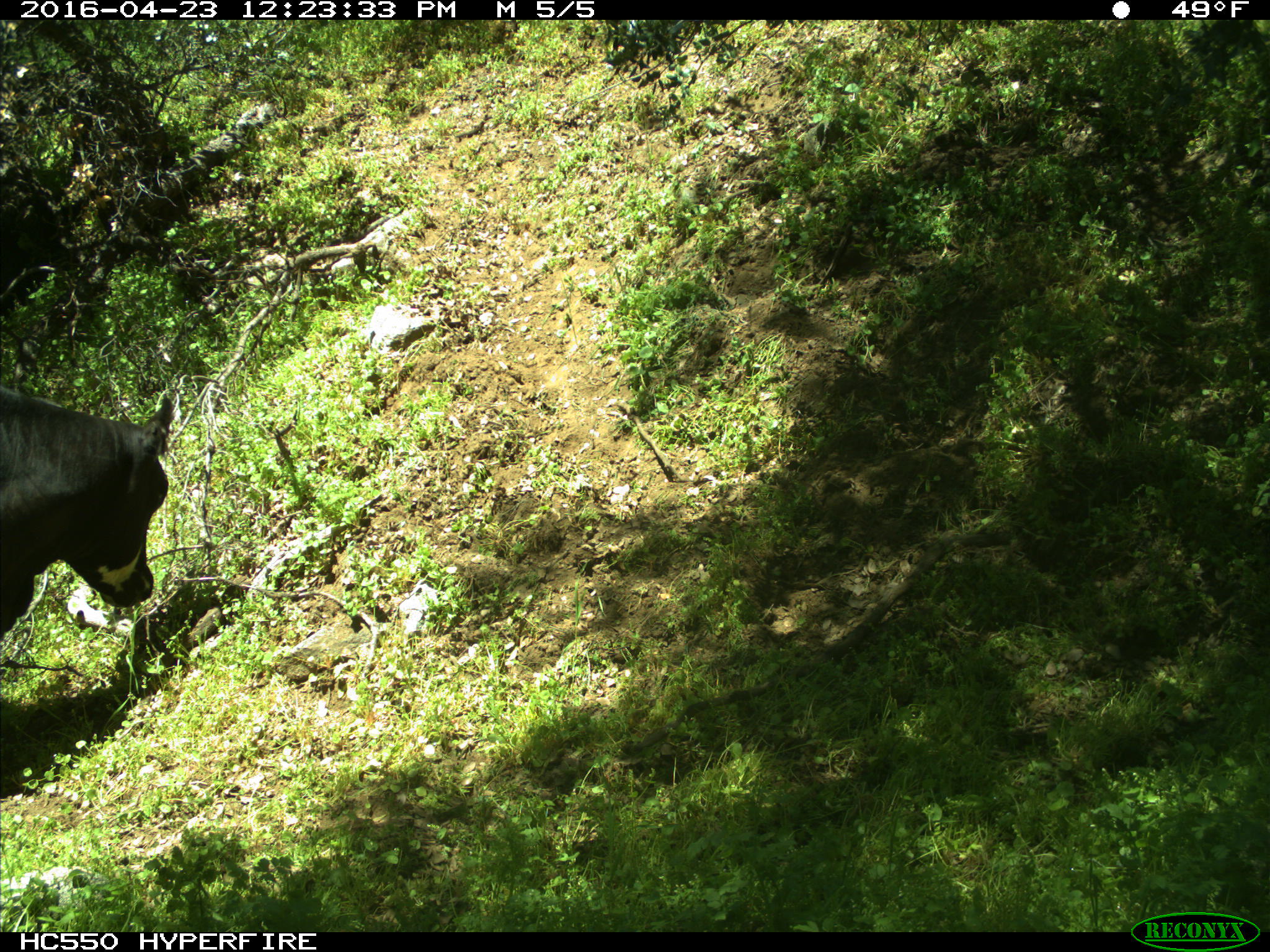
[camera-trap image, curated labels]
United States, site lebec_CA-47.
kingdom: Animalia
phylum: Chordata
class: Mammalia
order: Artiodactyla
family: Bovidae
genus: Bos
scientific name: Bos taurus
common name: domestic cow